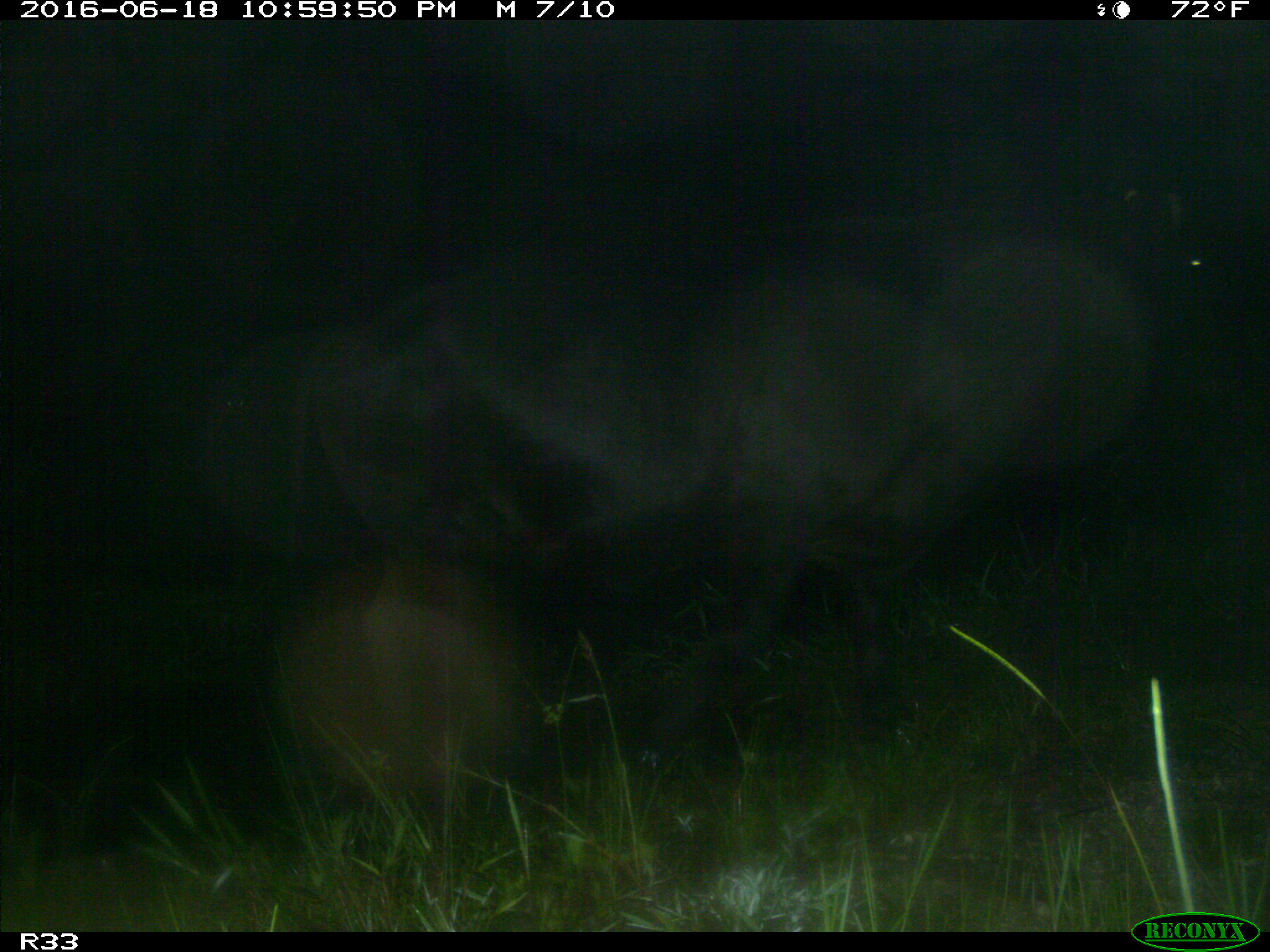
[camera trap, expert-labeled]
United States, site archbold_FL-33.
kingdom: Animalia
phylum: Chordata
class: Mammalia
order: Artiodactyla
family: Bovidae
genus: Bos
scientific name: Bos taurus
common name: domestic cow